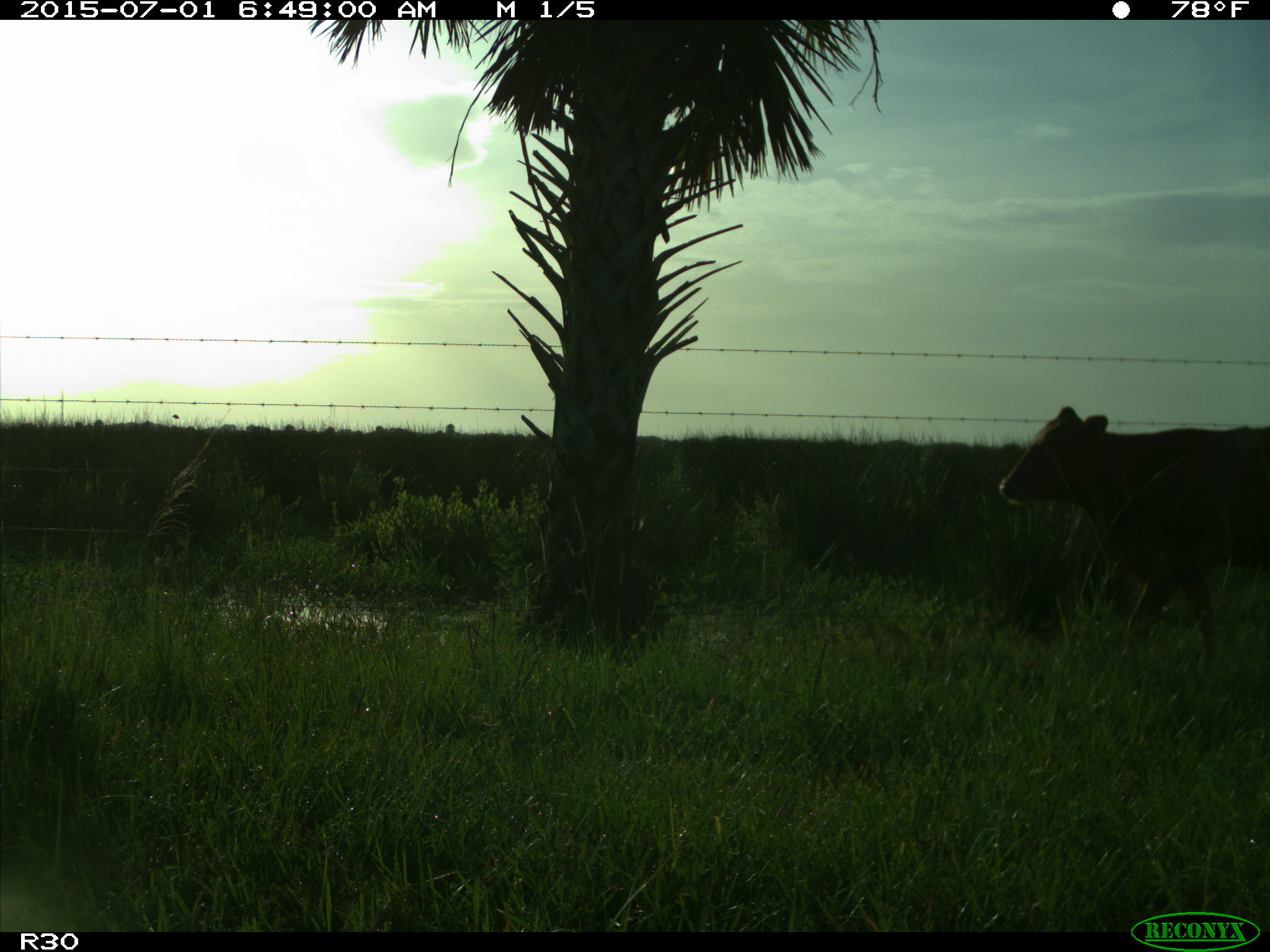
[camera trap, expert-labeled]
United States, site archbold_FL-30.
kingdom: Animalia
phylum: Chordata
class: Mammalia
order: Artiodactyla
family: Bovidae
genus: Bos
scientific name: Bos taurus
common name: domestic cow